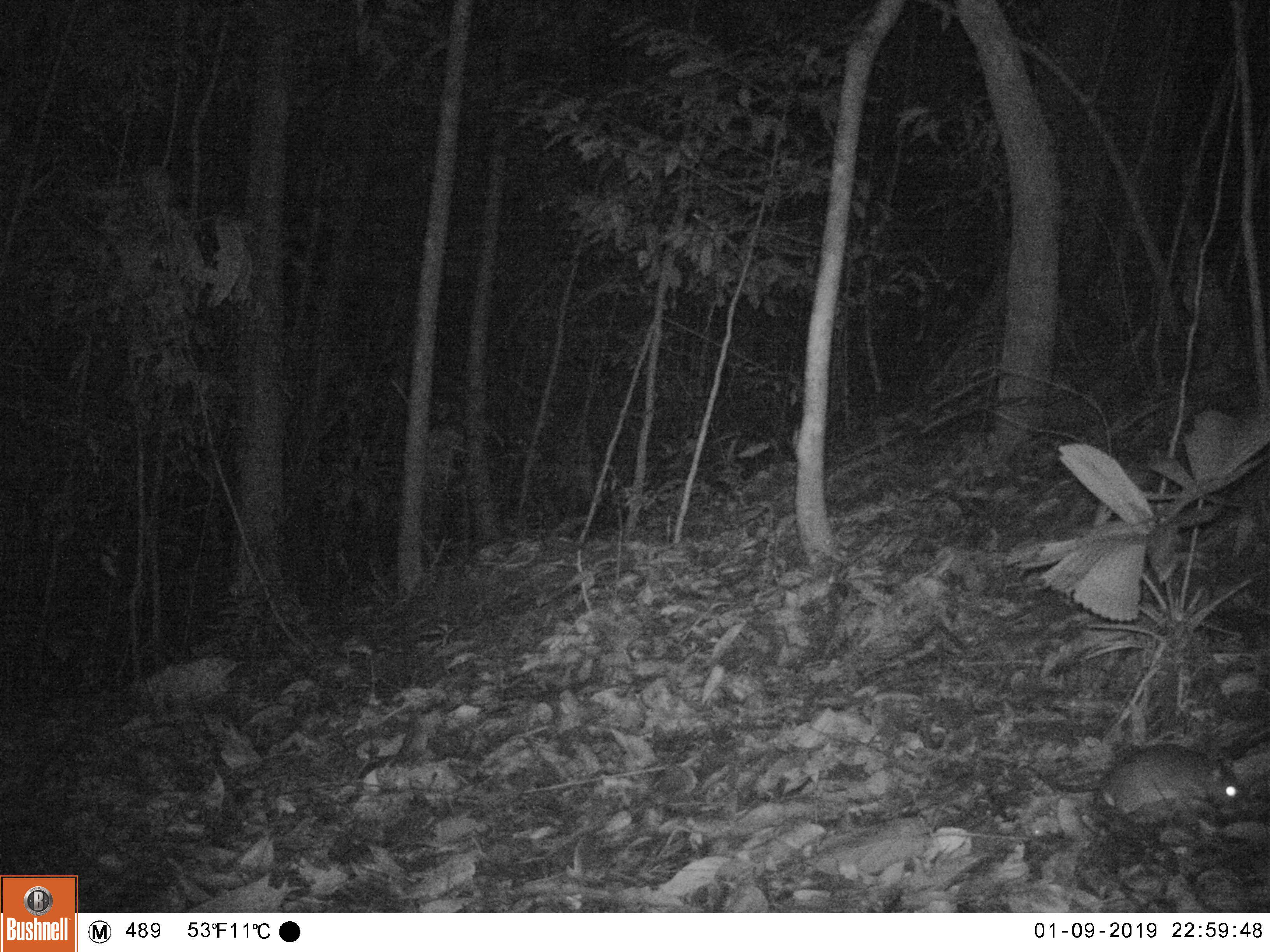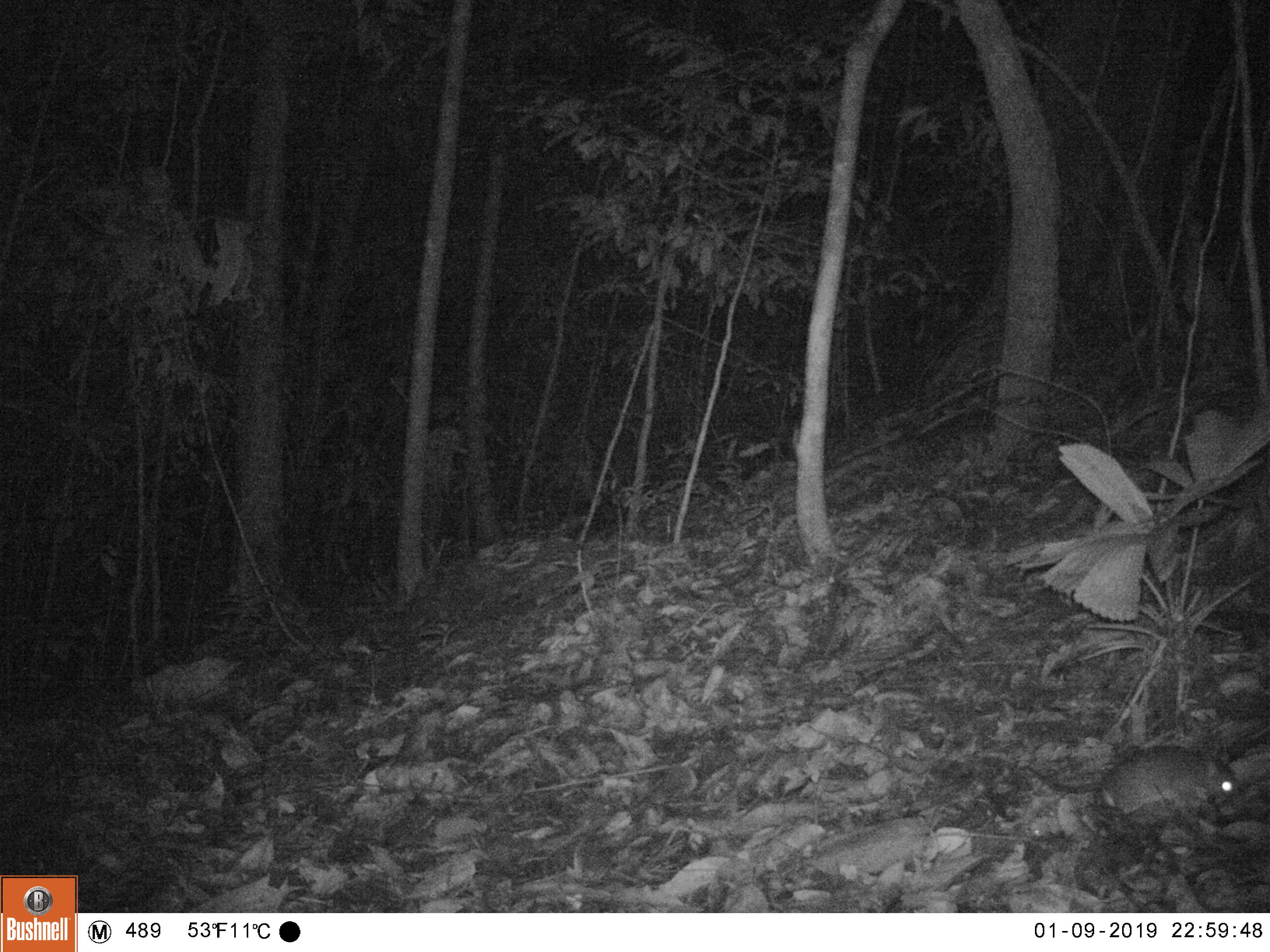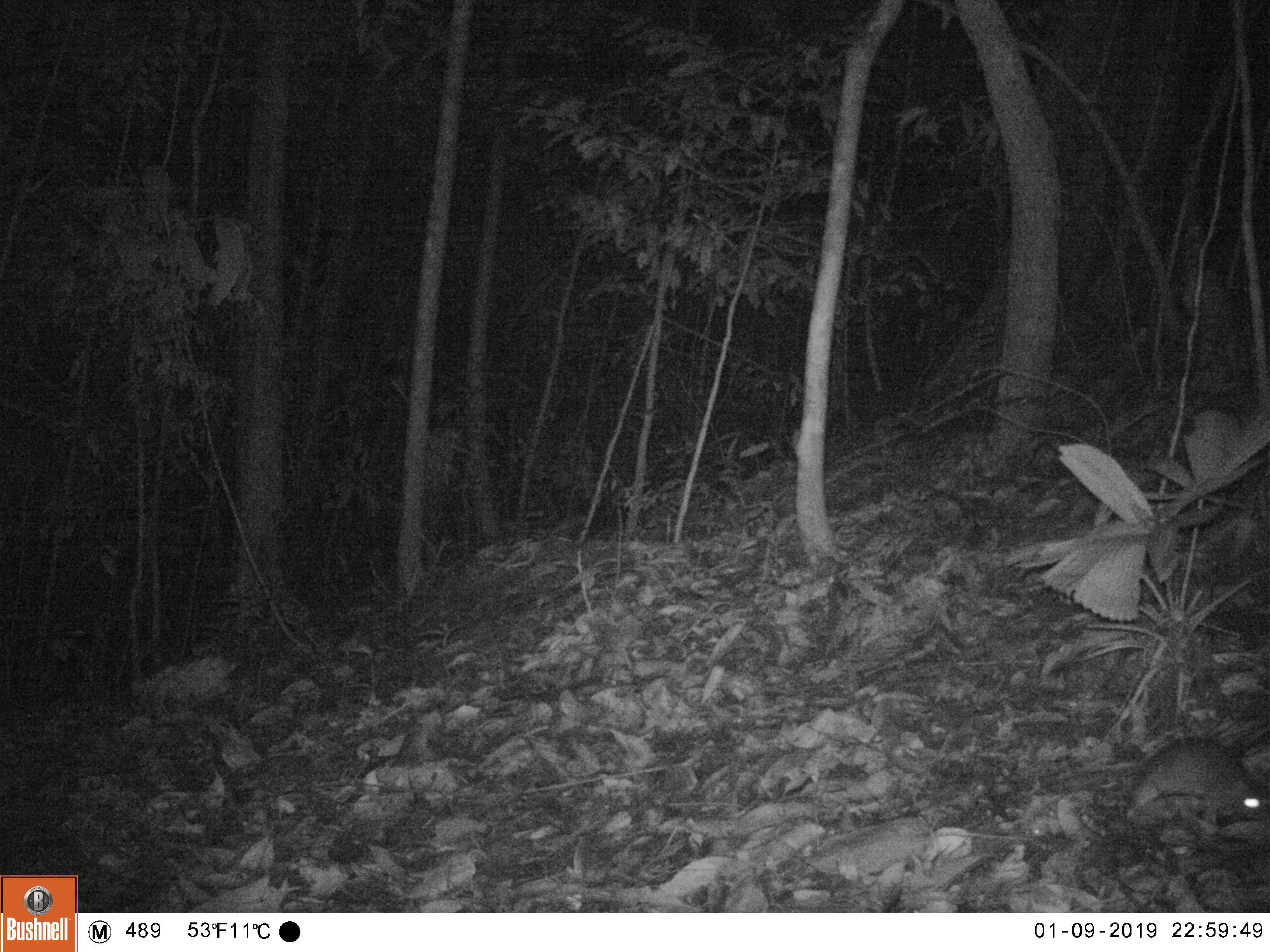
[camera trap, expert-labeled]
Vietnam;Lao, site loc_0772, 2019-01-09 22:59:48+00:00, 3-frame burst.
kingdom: Animalia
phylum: Chordata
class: Mammalia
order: Rodentia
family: Muridae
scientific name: Muridae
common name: old-world mice and rats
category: unidentified murid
Unidentified murid (old-world mice and rats) (Muridae). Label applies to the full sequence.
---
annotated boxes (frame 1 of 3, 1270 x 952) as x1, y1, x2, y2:
unidentified murid: 1017, 737, 1252, 830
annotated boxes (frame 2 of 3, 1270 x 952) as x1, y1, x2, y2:
unidentified murid: 1021, 741, 1252, 840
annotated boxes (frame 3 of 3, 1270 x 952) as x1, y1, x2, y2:
unidentified murid: 1120, 735, 1270, 822